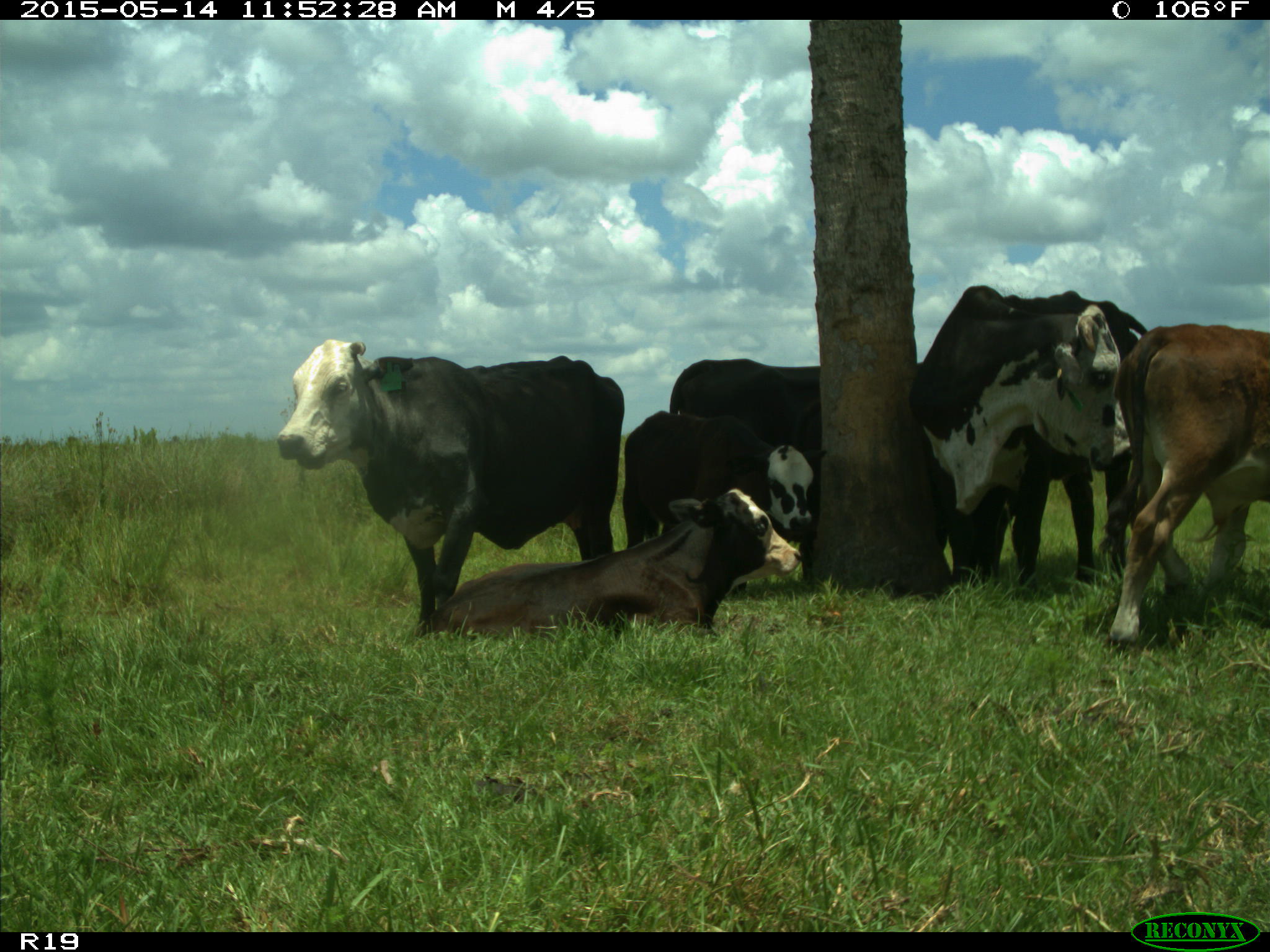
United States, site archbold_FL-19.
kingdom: Animalia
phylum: Chordata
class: Mammalia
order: Artiodactyla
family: Bovidae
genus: Bos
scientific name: Bos taurus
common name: domestic cow